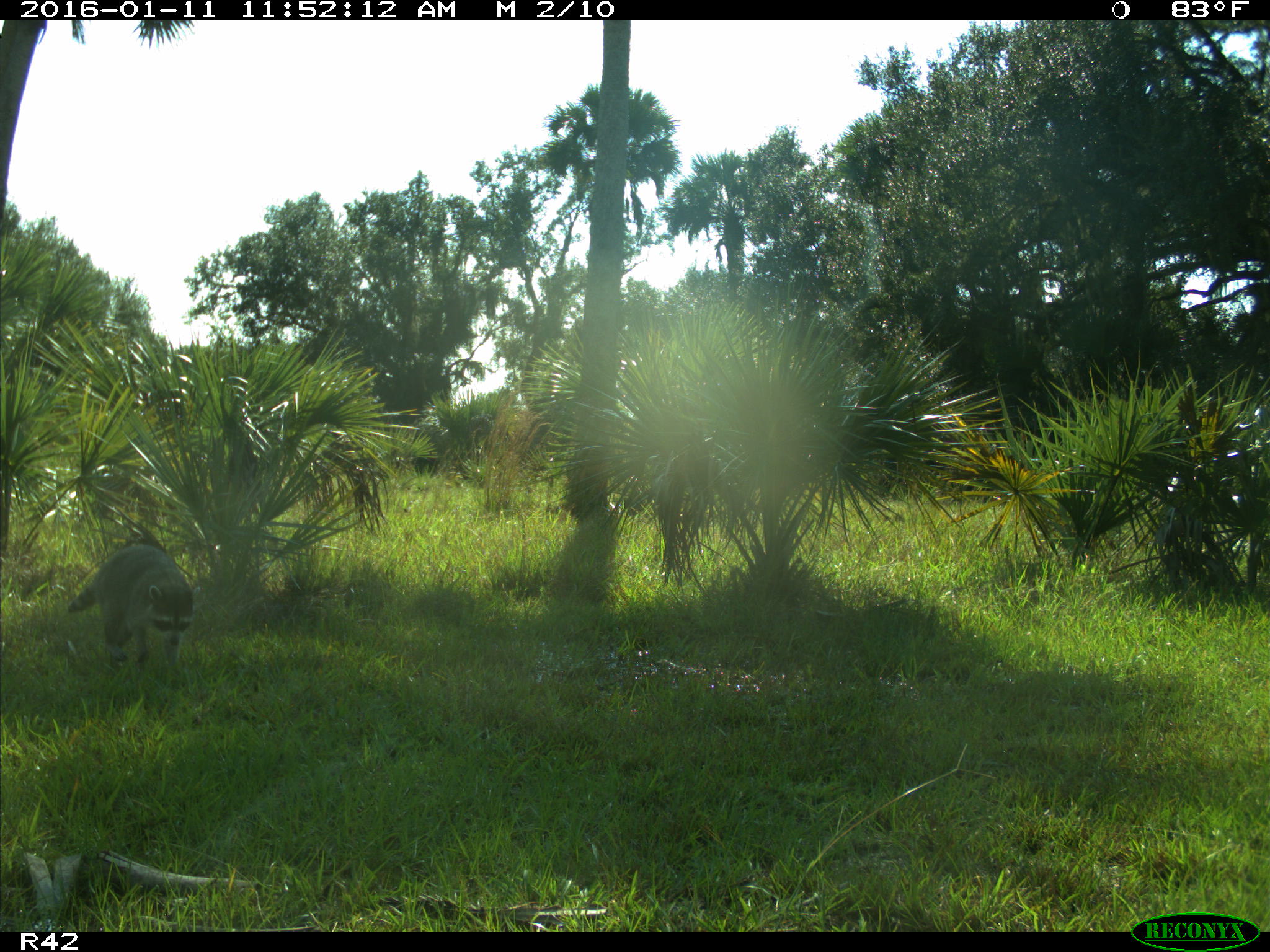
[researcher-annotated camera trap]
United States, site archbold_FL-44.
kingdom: Animalia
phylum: Chordata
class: Mammalia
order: Carnivora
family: Procyonidae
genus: Procyon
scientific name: Procyon lotor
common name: common raccoon